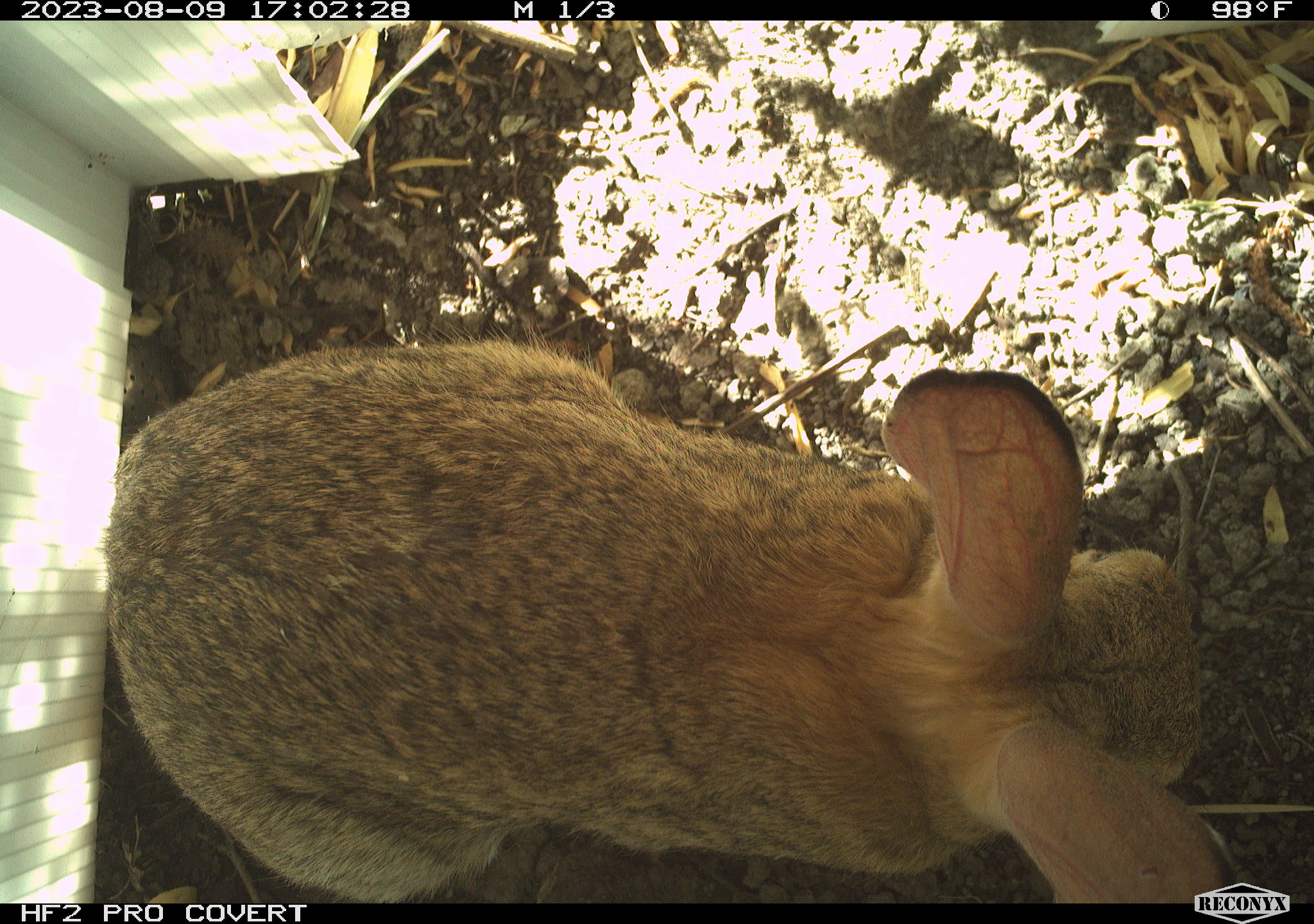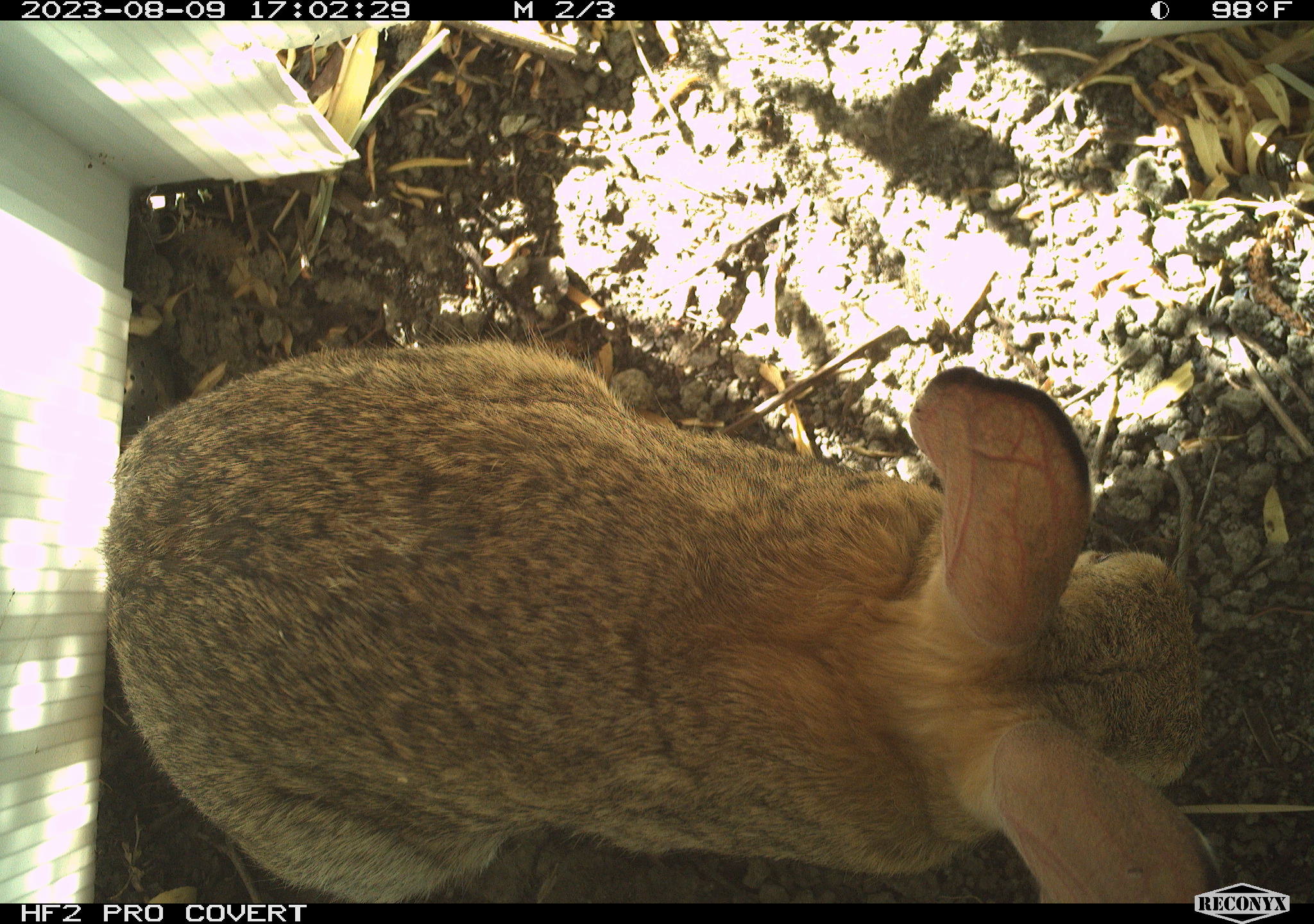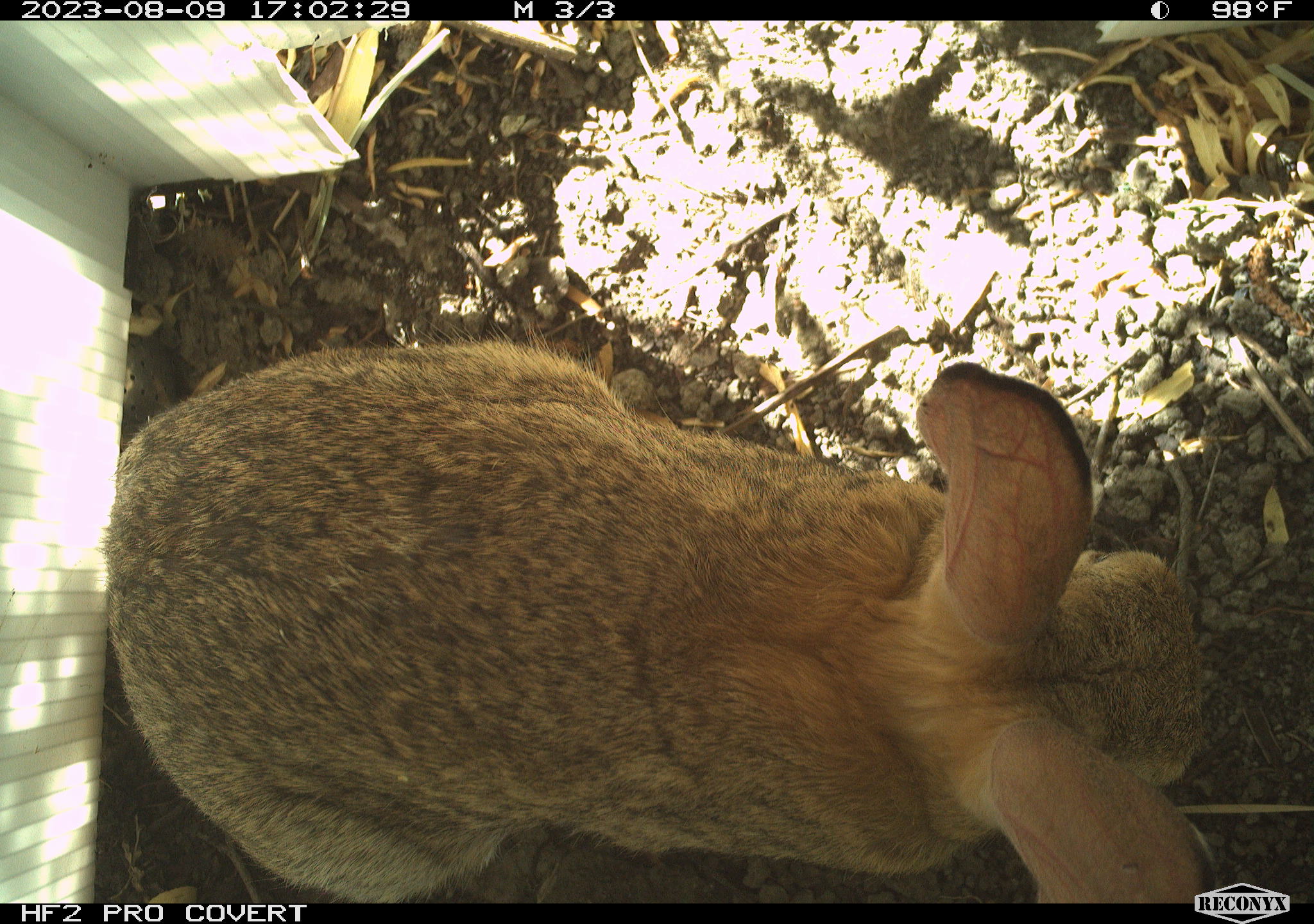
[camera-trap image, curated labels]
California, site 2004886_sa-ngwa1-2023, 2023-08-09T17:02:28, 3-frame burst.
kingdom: Animalia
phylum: Chordata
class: Mammalia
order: Lagomorpha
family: Leporidae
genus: Sylvilagus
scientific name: Sylvilagus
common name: cottontail rabbits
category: sylvilagus species